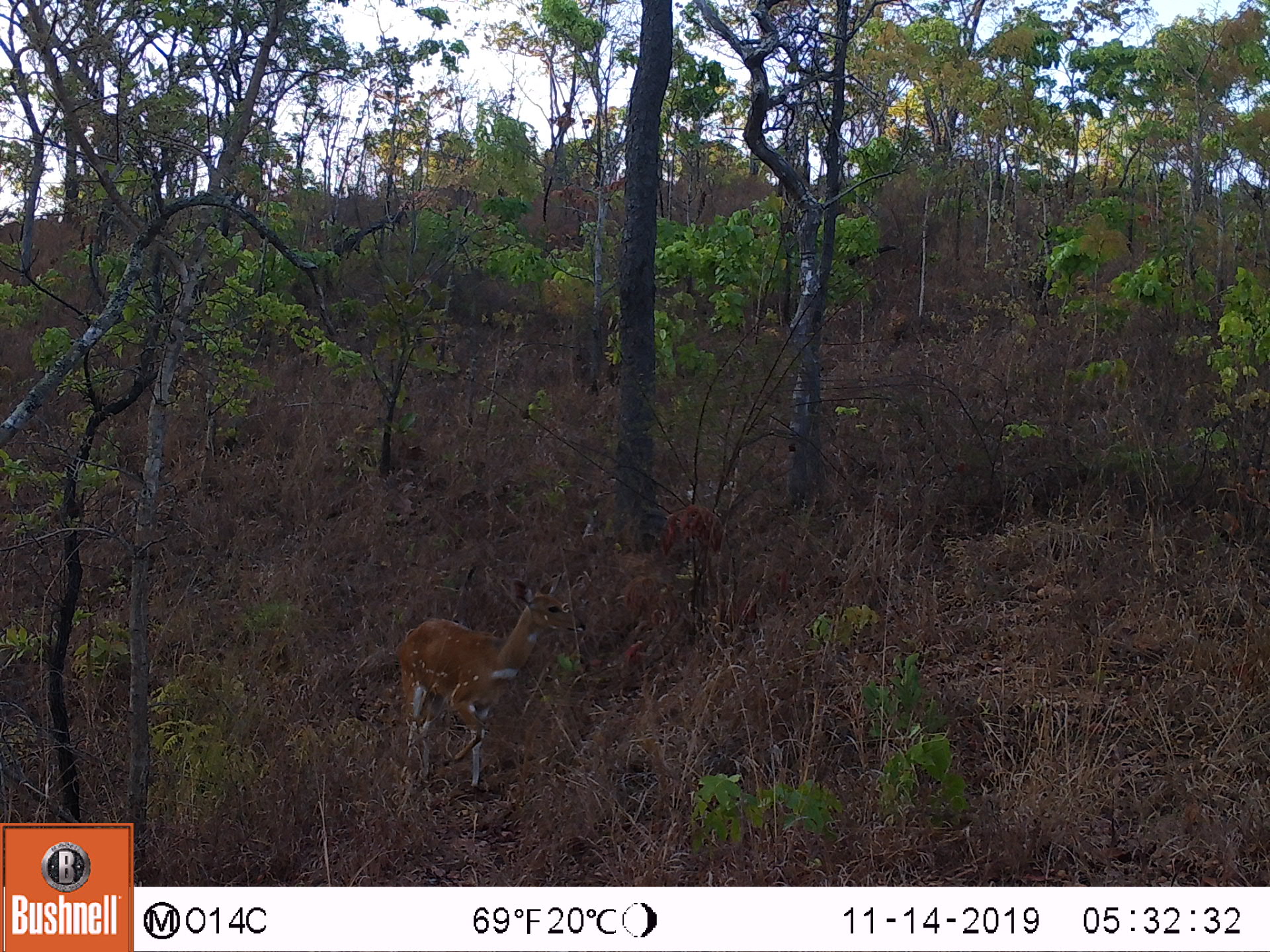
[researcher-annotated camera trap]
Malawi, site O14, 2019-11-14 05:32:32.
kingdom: Animalia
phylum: Chordata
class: Mammalia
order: Artiodactyla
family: Bovidae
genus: Tragelaphus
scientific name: Tragelaphus sylvaticus sylvaticus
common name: cape bushbuck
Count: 1.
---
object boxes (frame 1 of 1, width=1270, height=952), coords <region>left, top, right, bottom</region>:
cape bushbuck: <region>387, 564, 594, 795</region>